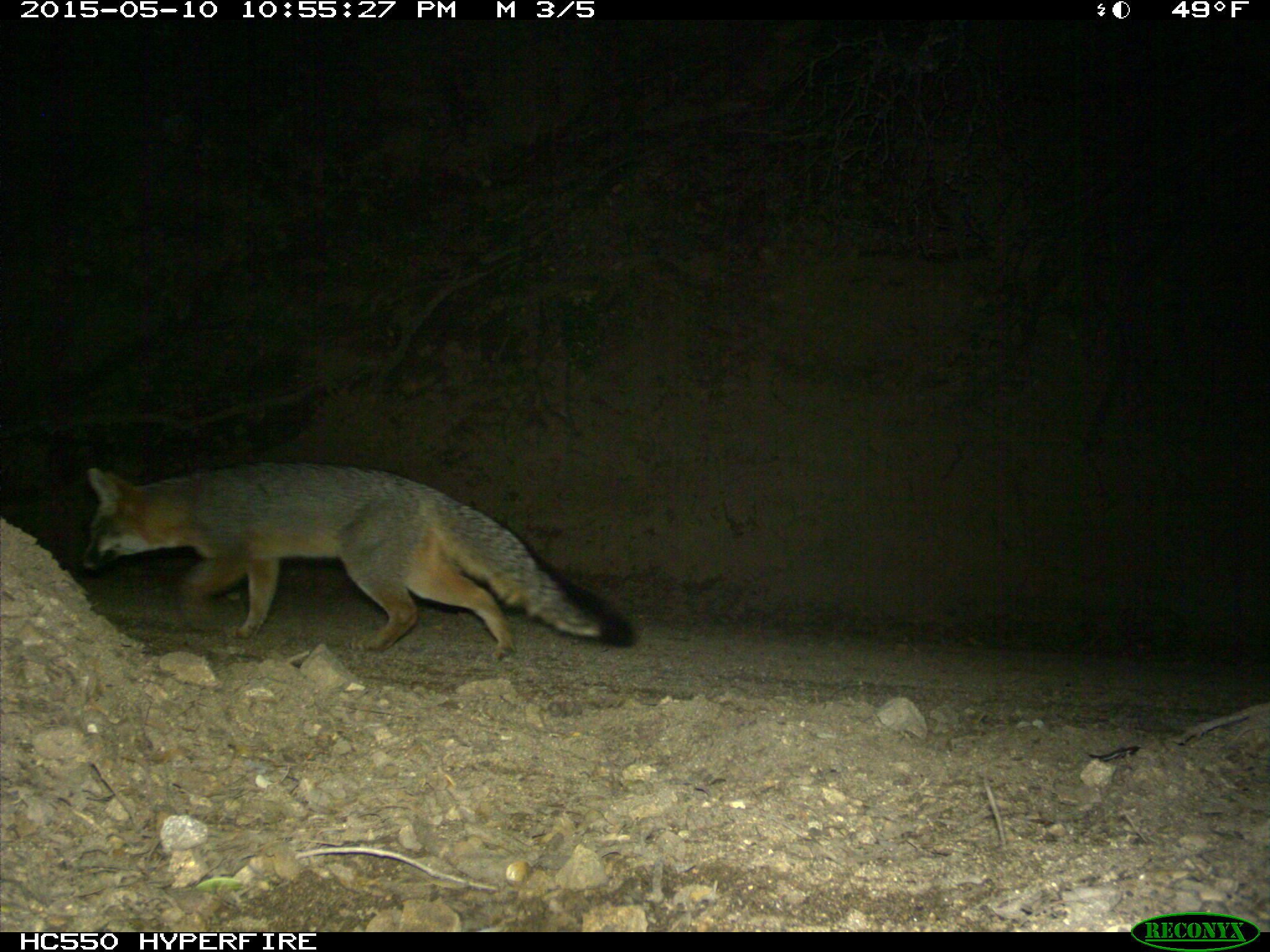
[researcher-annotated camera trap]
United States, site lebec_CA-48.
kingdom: Animalia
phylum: Chordata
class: Mammalia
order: Carnivora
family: Canidae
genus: Urocyon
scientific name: Urocyon cinereoargenteus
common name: gray fox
Urocyon cinereoargenteus (gray fox).